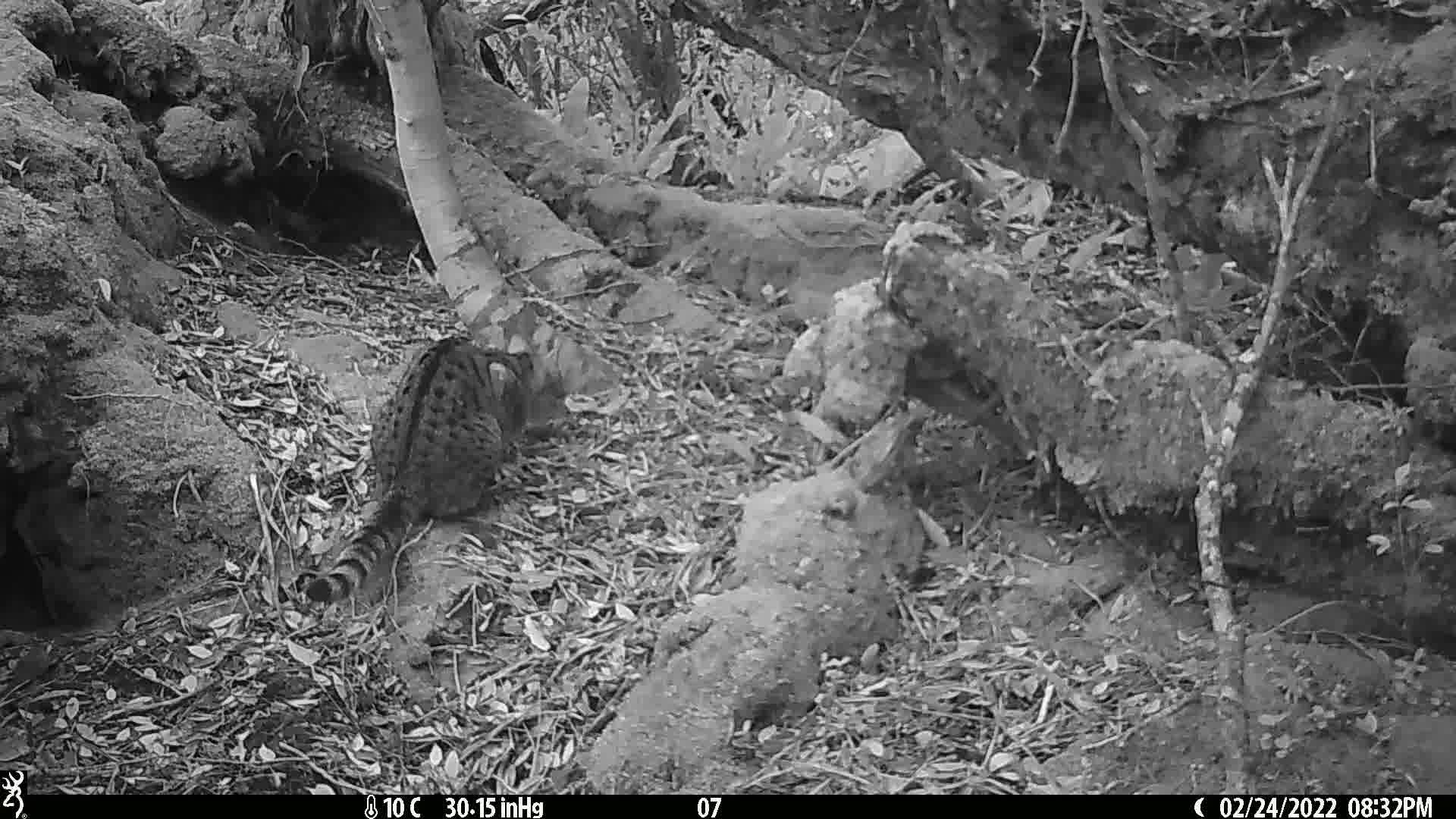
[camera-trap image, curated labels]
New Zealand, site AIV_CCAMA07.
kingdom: Animalia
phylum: Chordata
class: Mammalia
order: Carnivora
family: Felidae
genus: Felis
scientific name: Felis catus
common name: domestic cat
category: cat